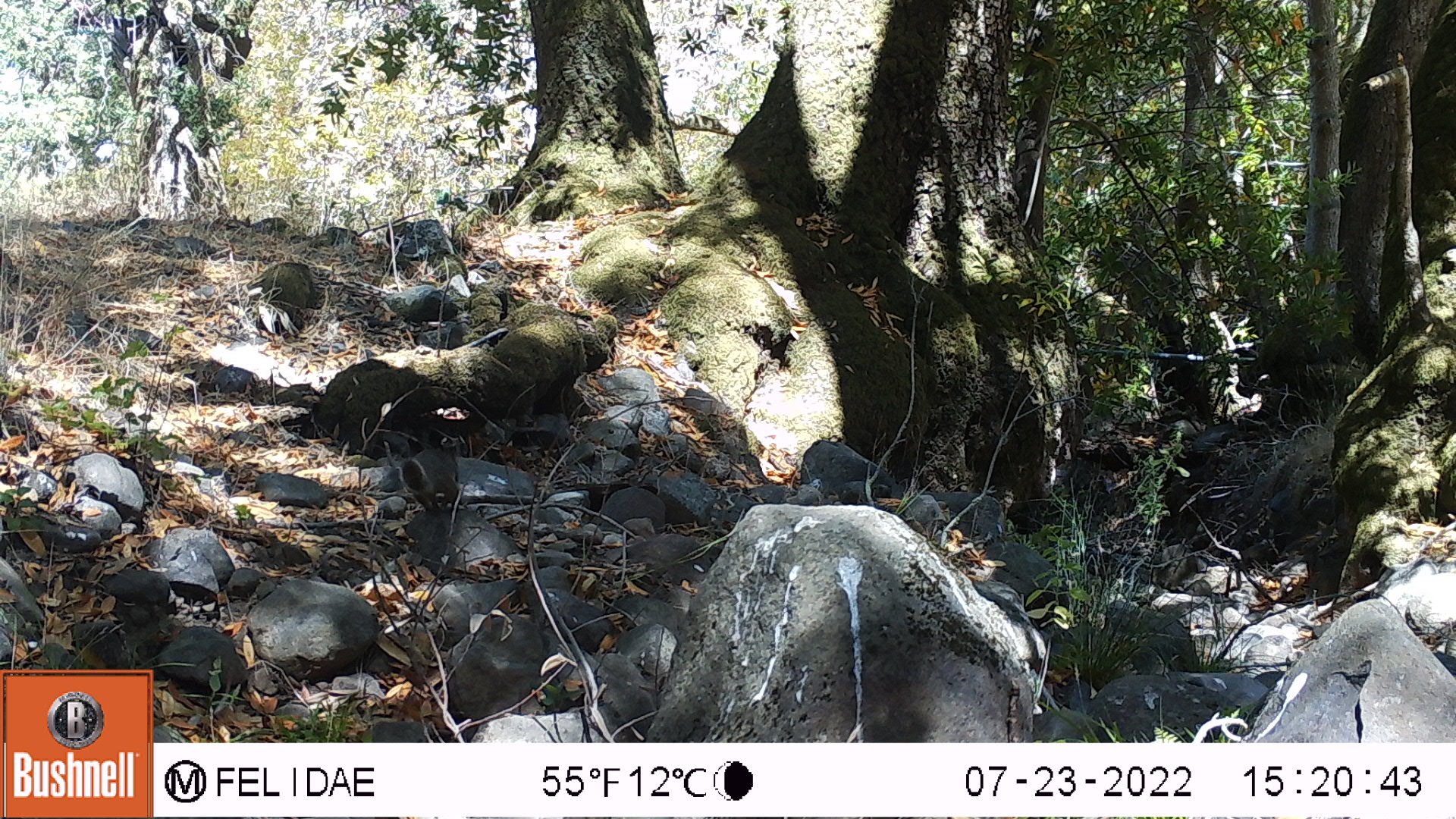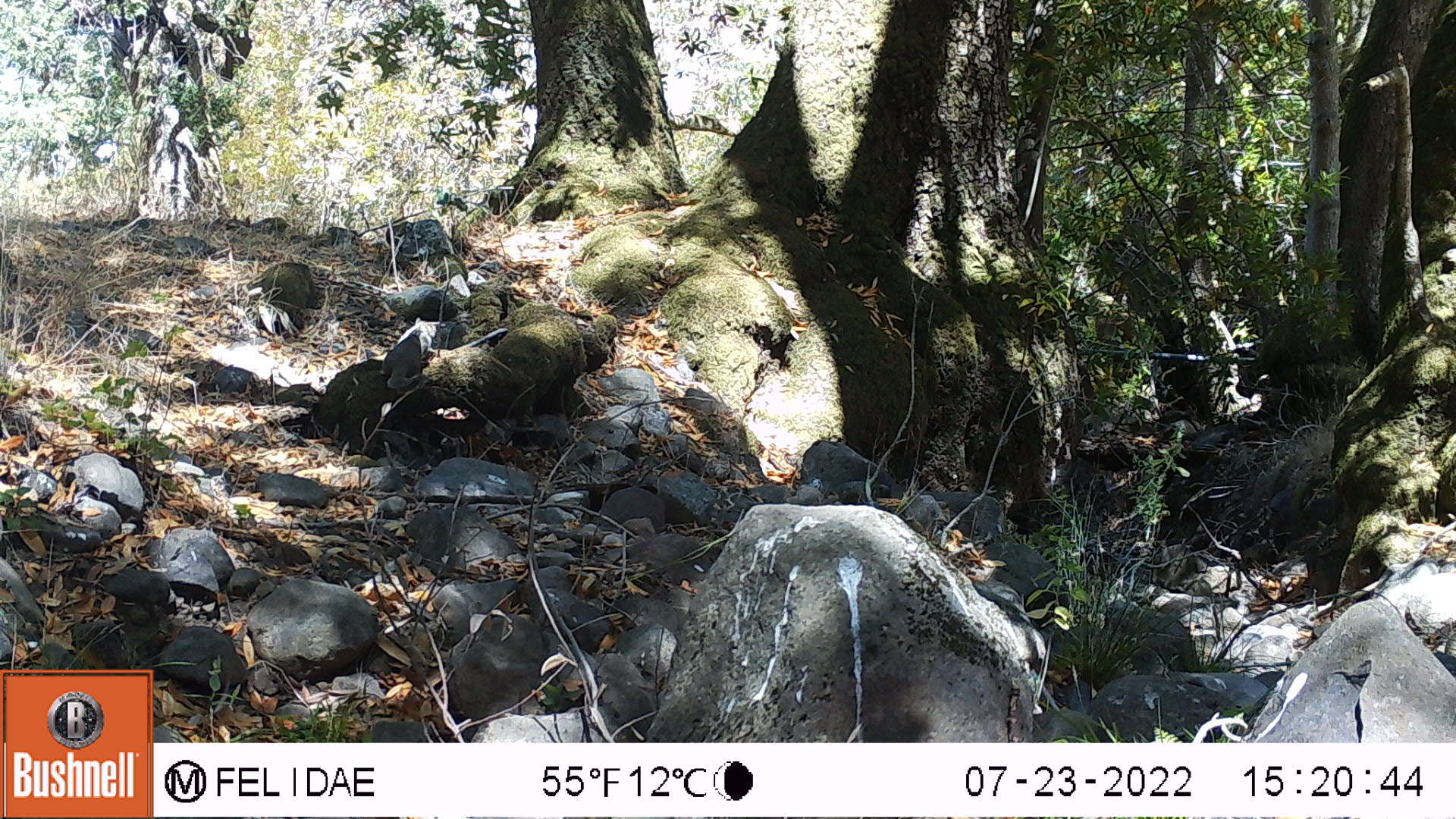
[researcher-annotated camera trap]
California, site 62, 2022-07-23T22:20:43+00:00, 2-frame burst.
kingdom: Animalia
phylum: Chordata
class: Mammalia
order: Rodentia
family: Sciuridae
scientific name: Sciuridae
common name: squirrel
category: unknown squirrel